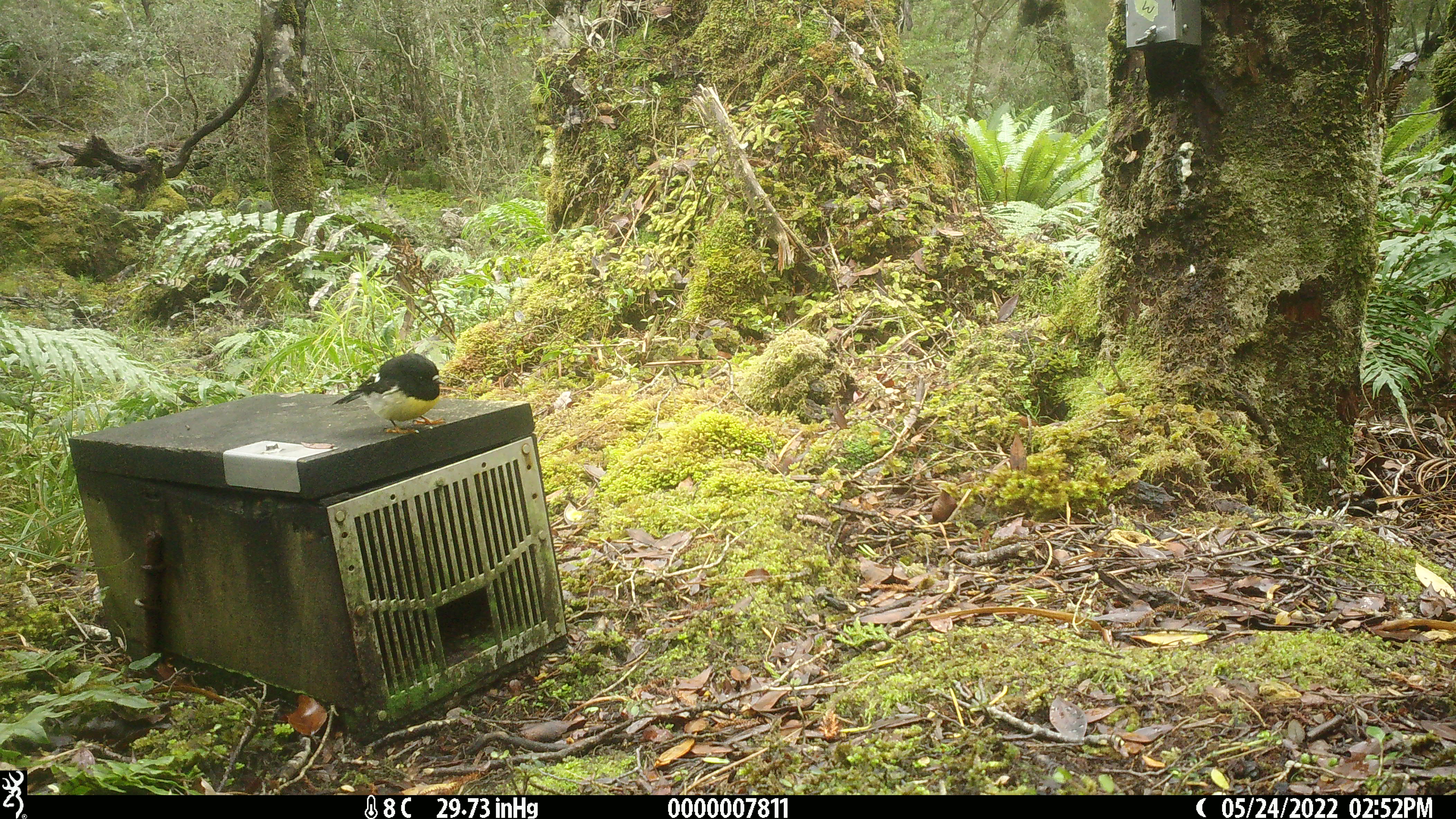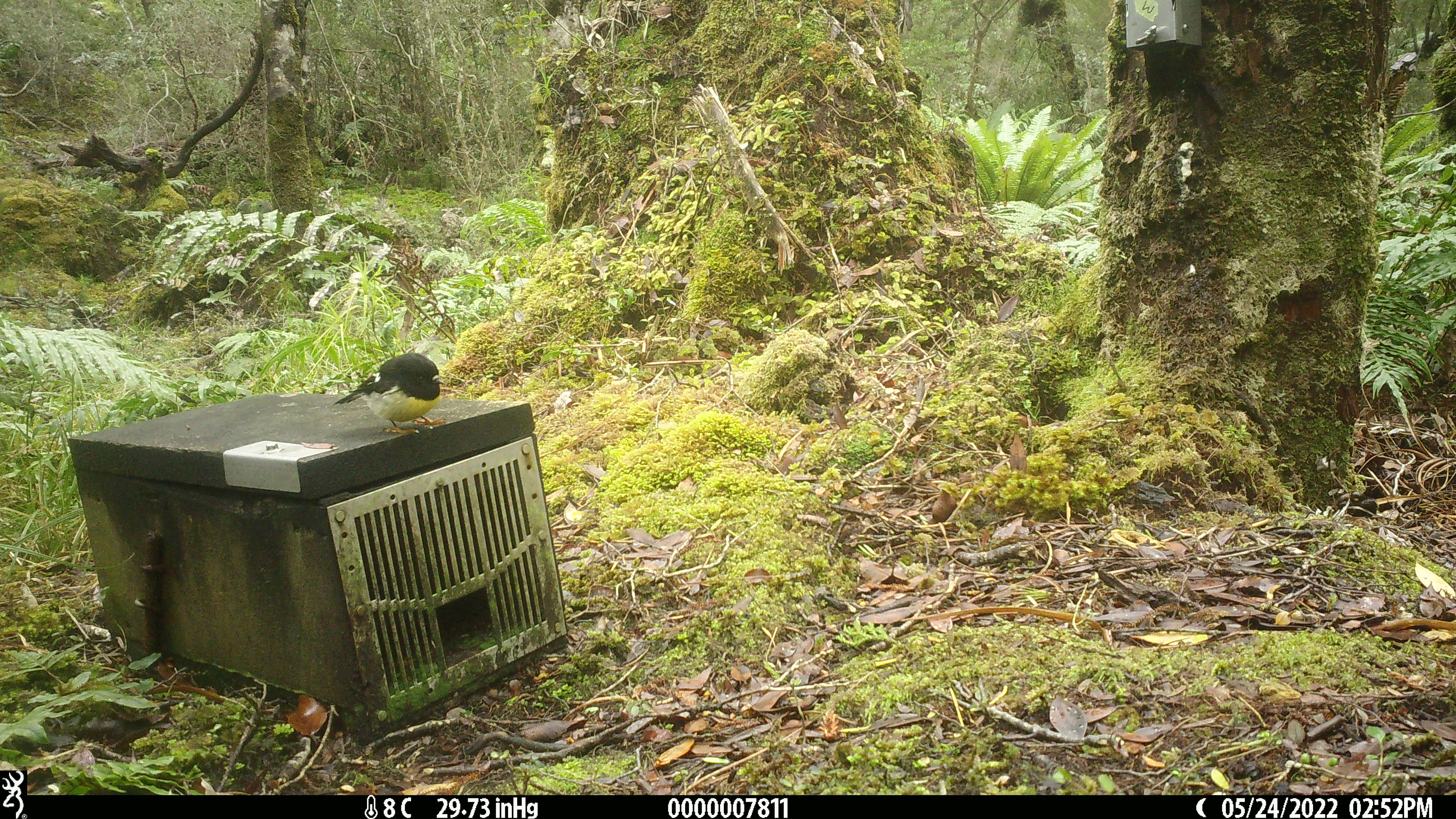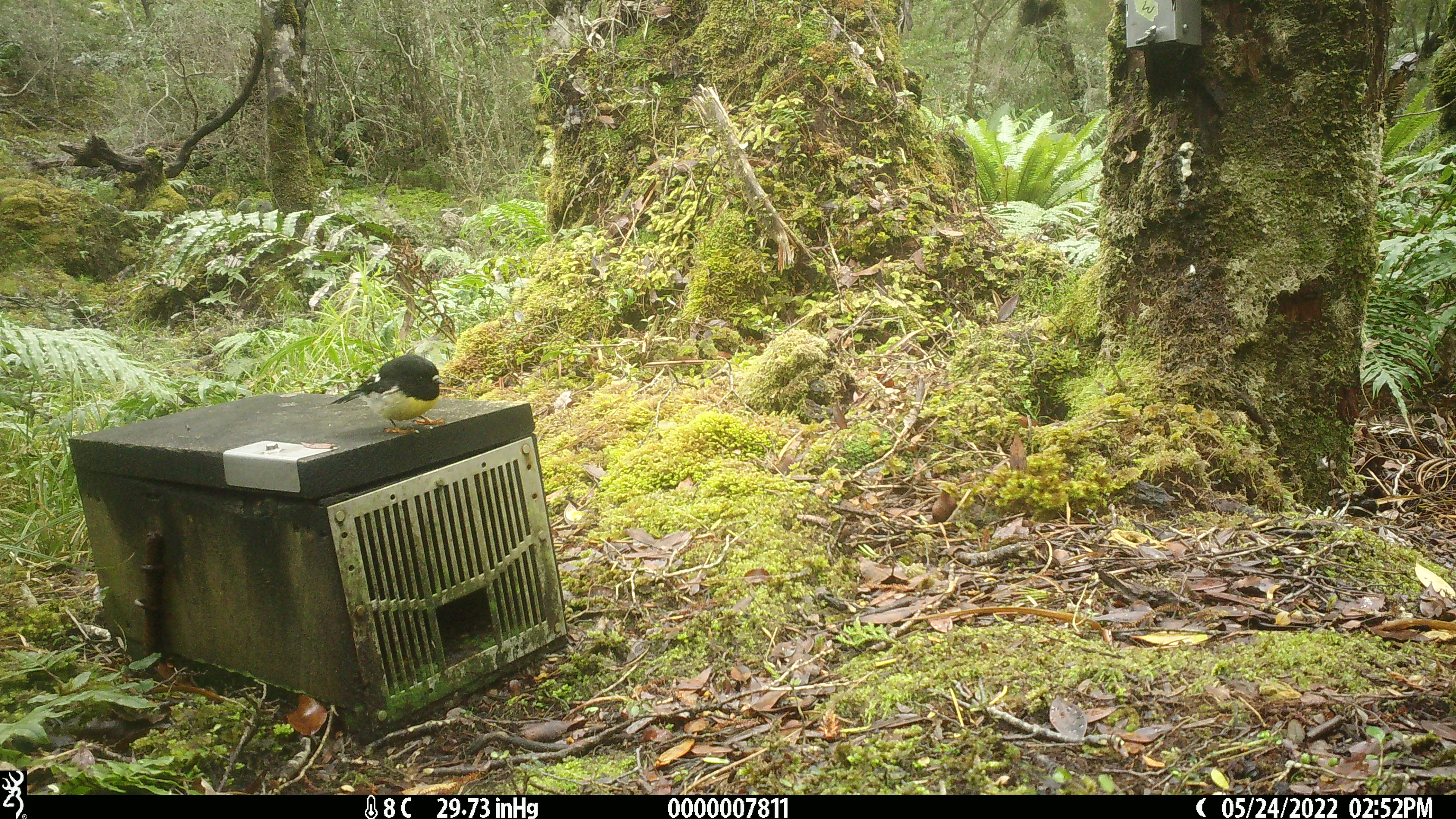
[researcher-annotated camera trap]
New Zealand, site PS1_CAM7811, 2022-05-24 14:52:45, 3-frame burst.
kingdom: Animalia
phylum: Chordata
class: Aves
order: Passeriformes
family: Petroicidae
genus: Petroica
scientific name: Petroica macrocephala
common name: tomtit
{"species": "tomtit (Petroica macrocephala)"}